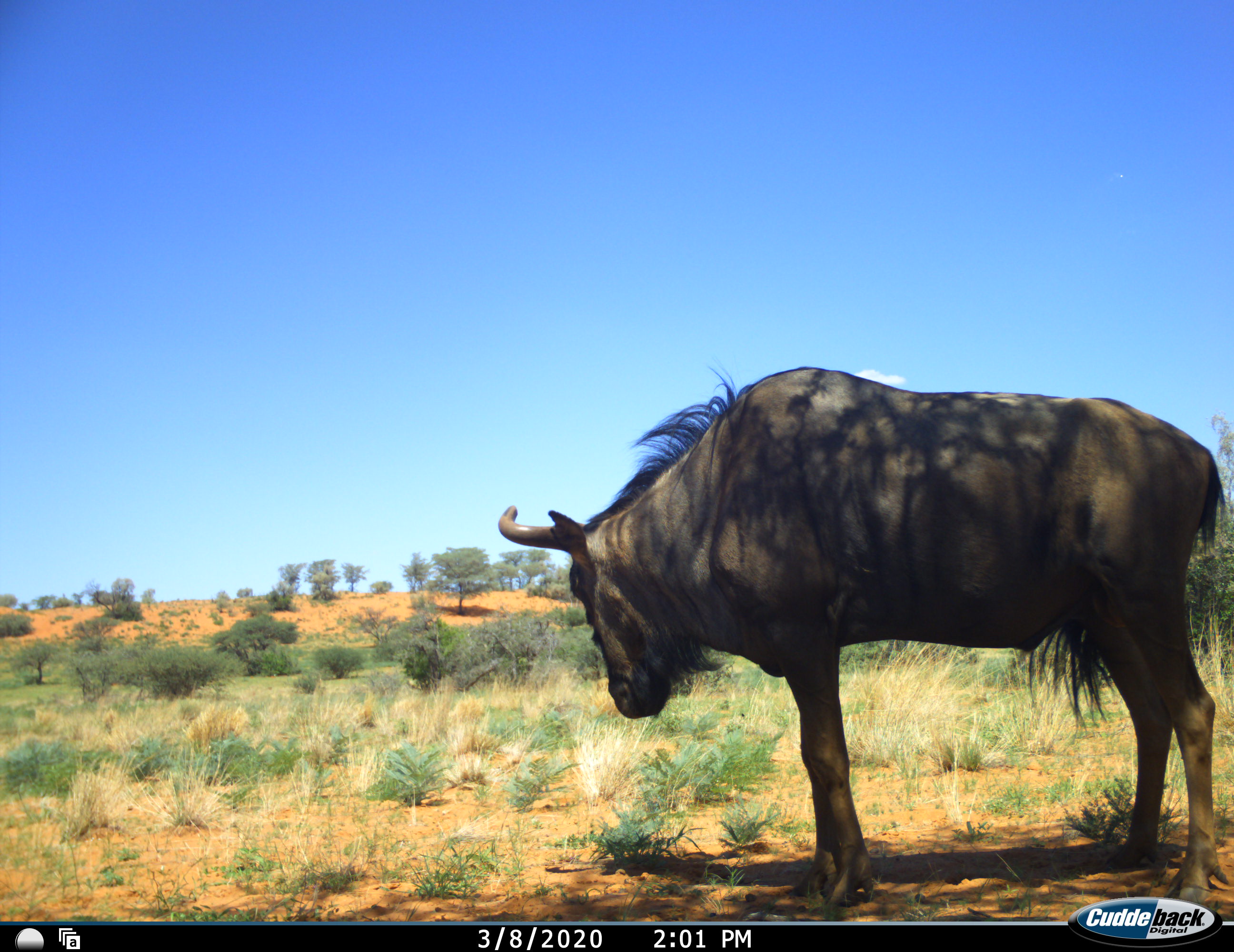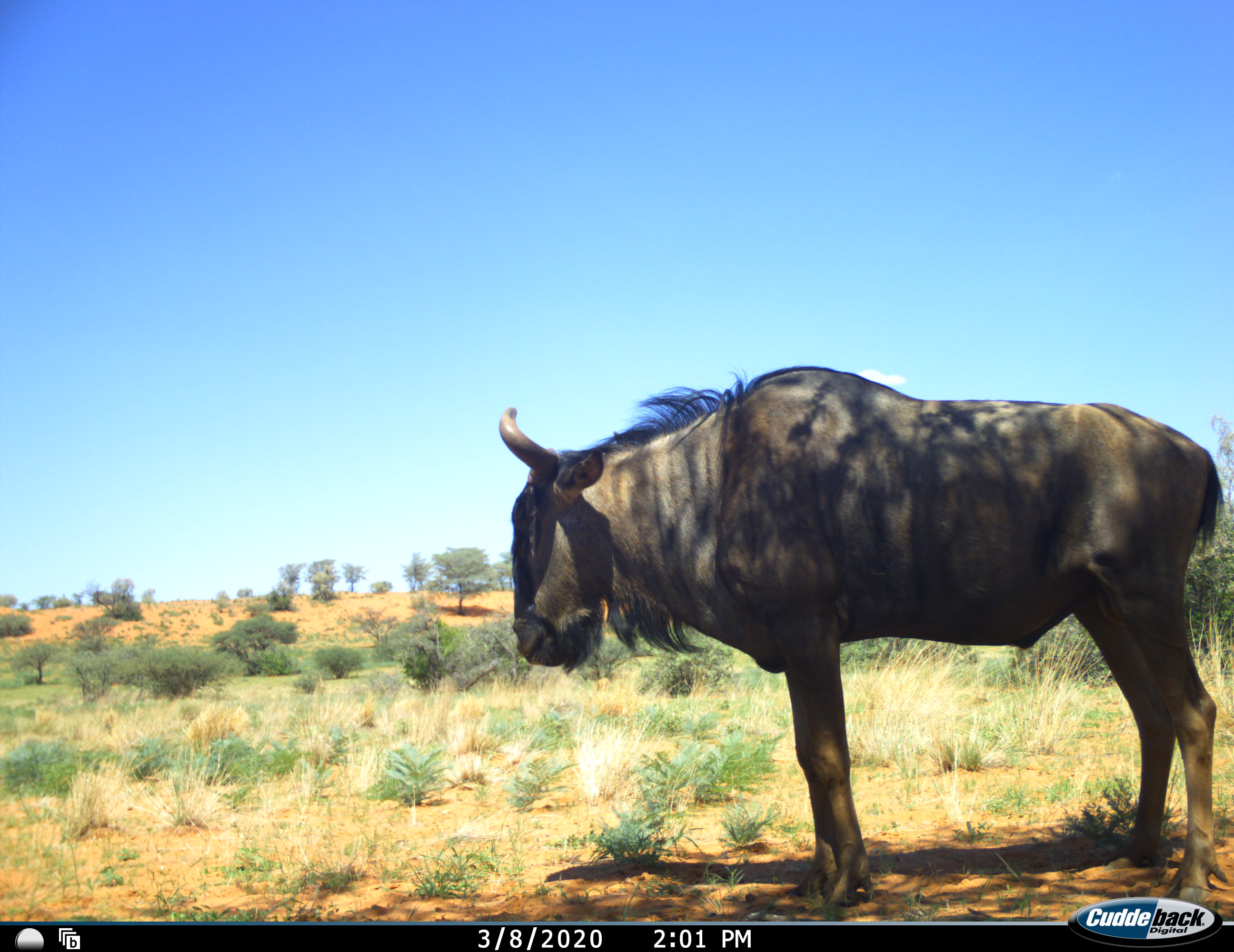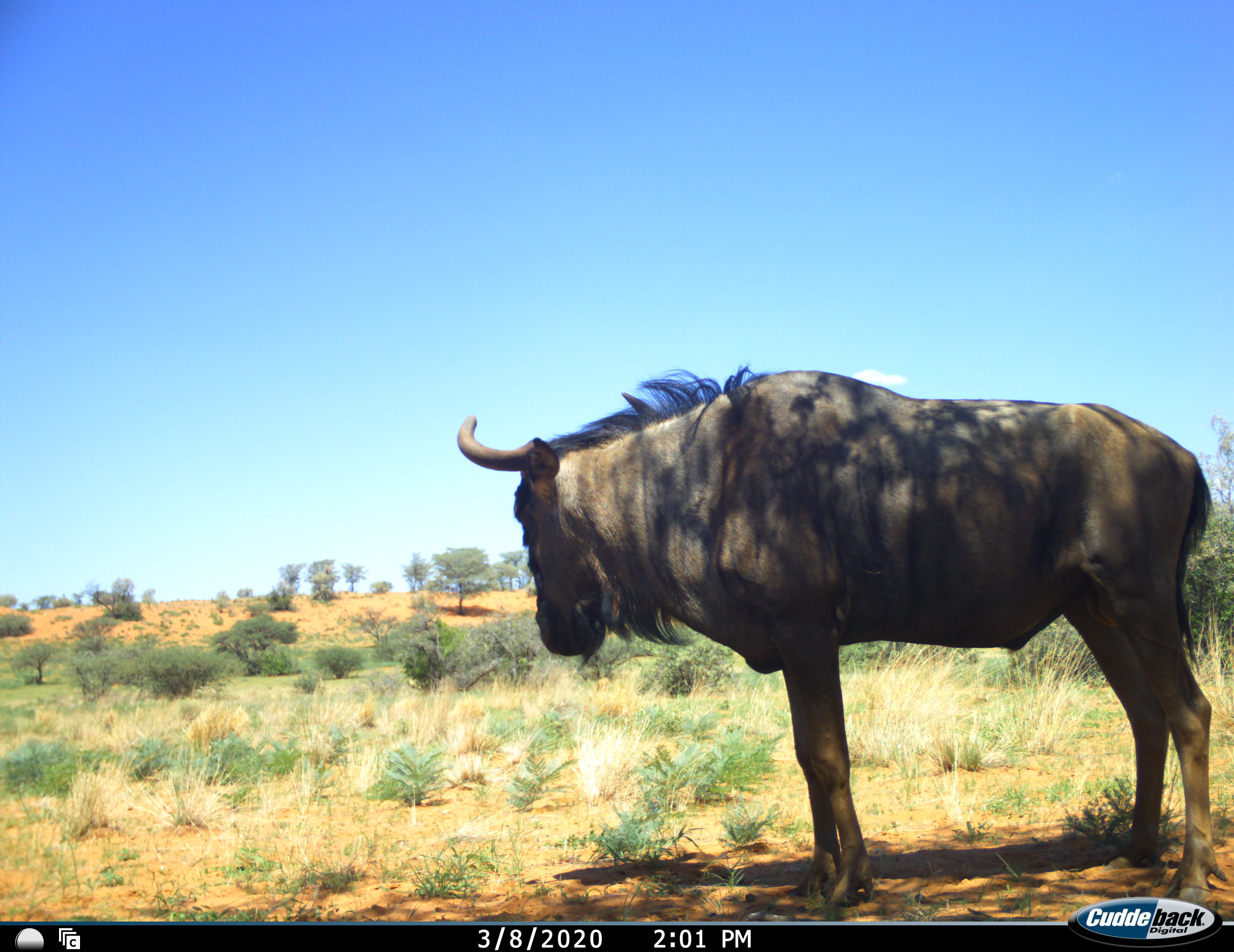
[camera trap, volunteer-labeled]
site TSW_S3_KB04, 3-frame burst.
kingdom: Animalia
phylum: Chordata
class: Mammalia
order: Artiodactyla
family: Bovidae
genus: Connochaetes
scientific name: Connochaetes taurinus taurinus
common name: blue wildebeest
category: wildebeestblue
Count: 1.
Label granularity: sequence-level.